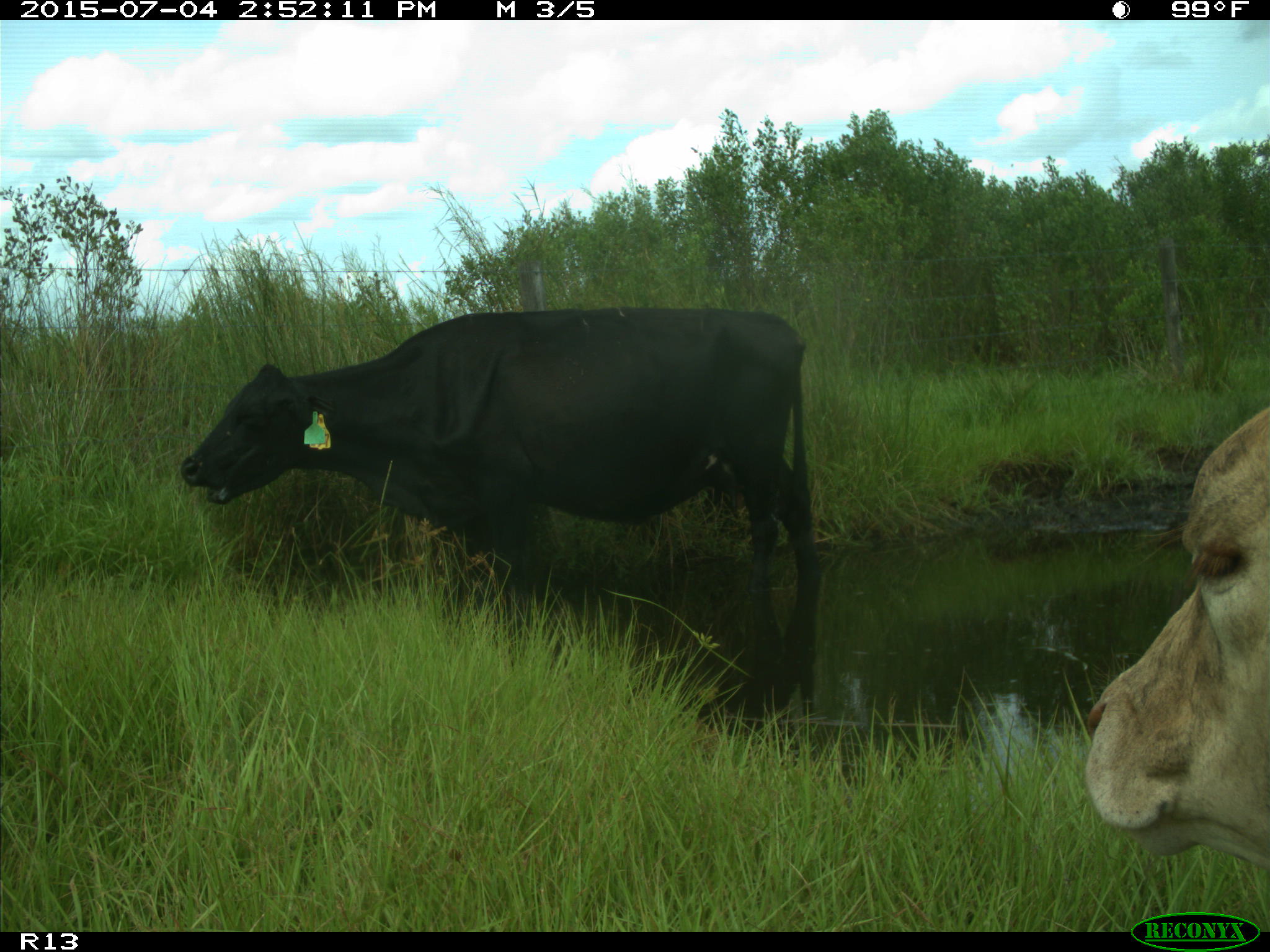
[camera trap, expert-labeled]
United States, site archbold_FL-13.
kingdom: Animalia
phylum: Chordata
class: Mammalia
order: Artiodactyla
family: Bovidae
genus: Bos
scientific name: Bos taurus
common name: domestic cow